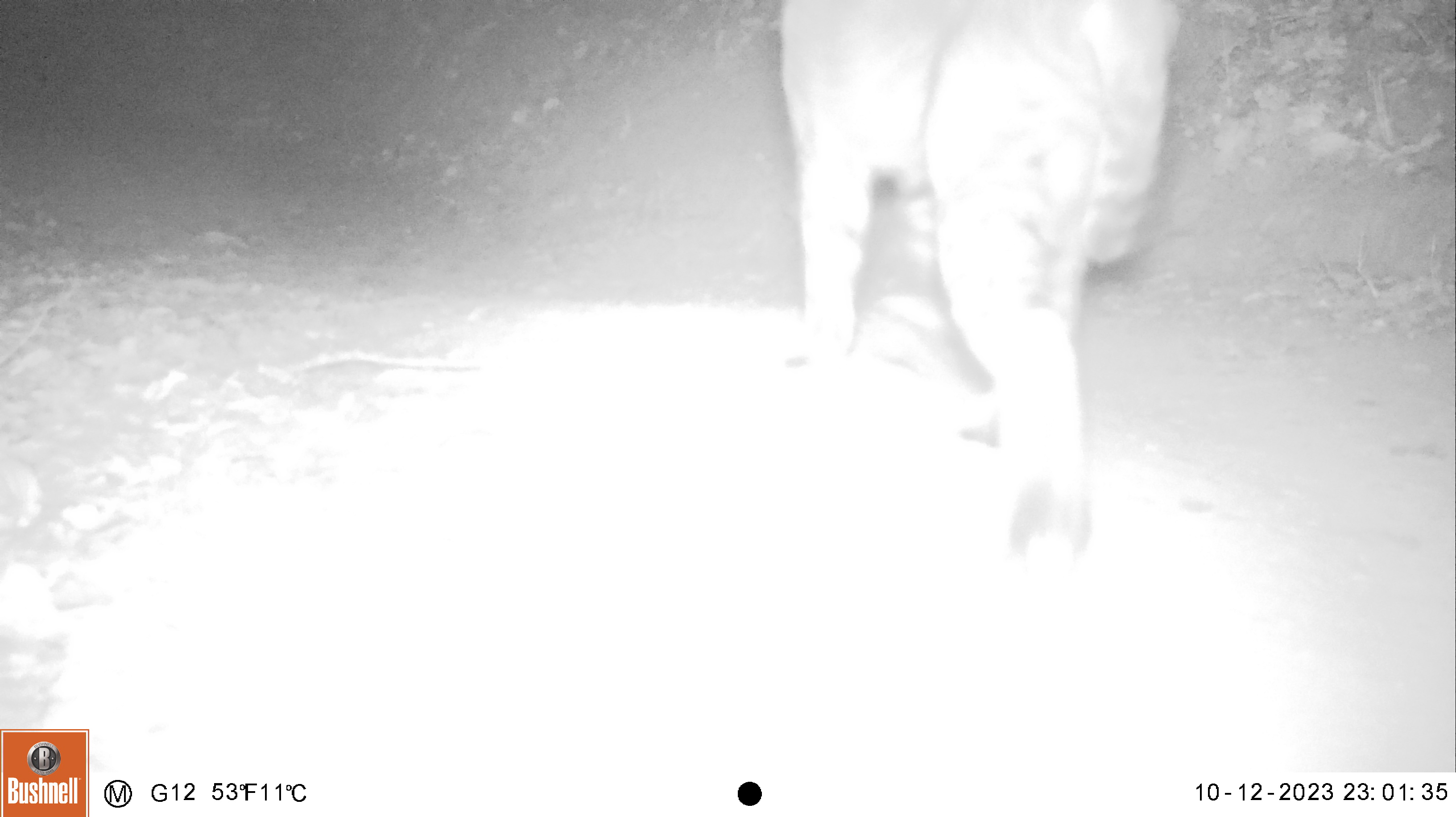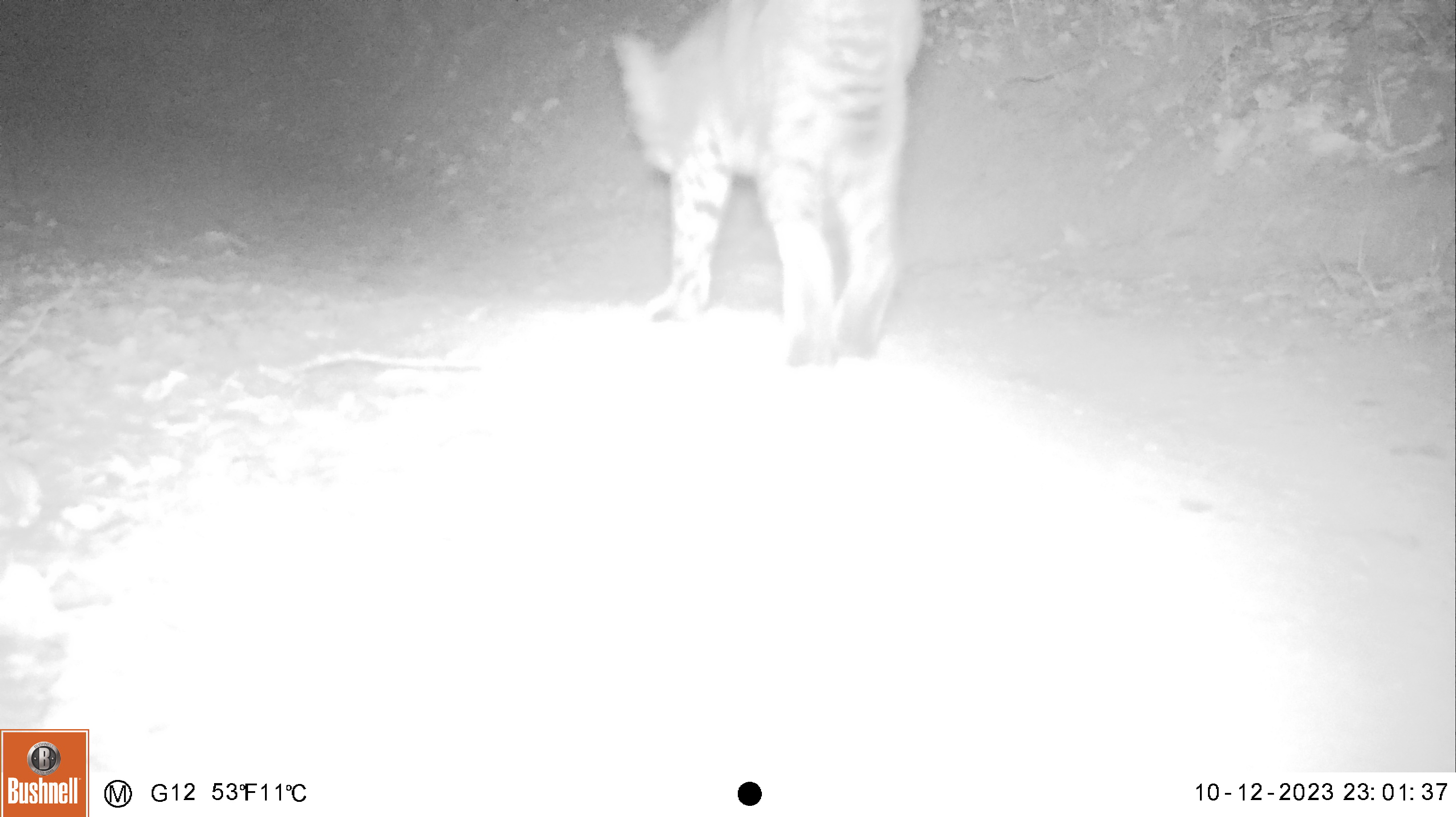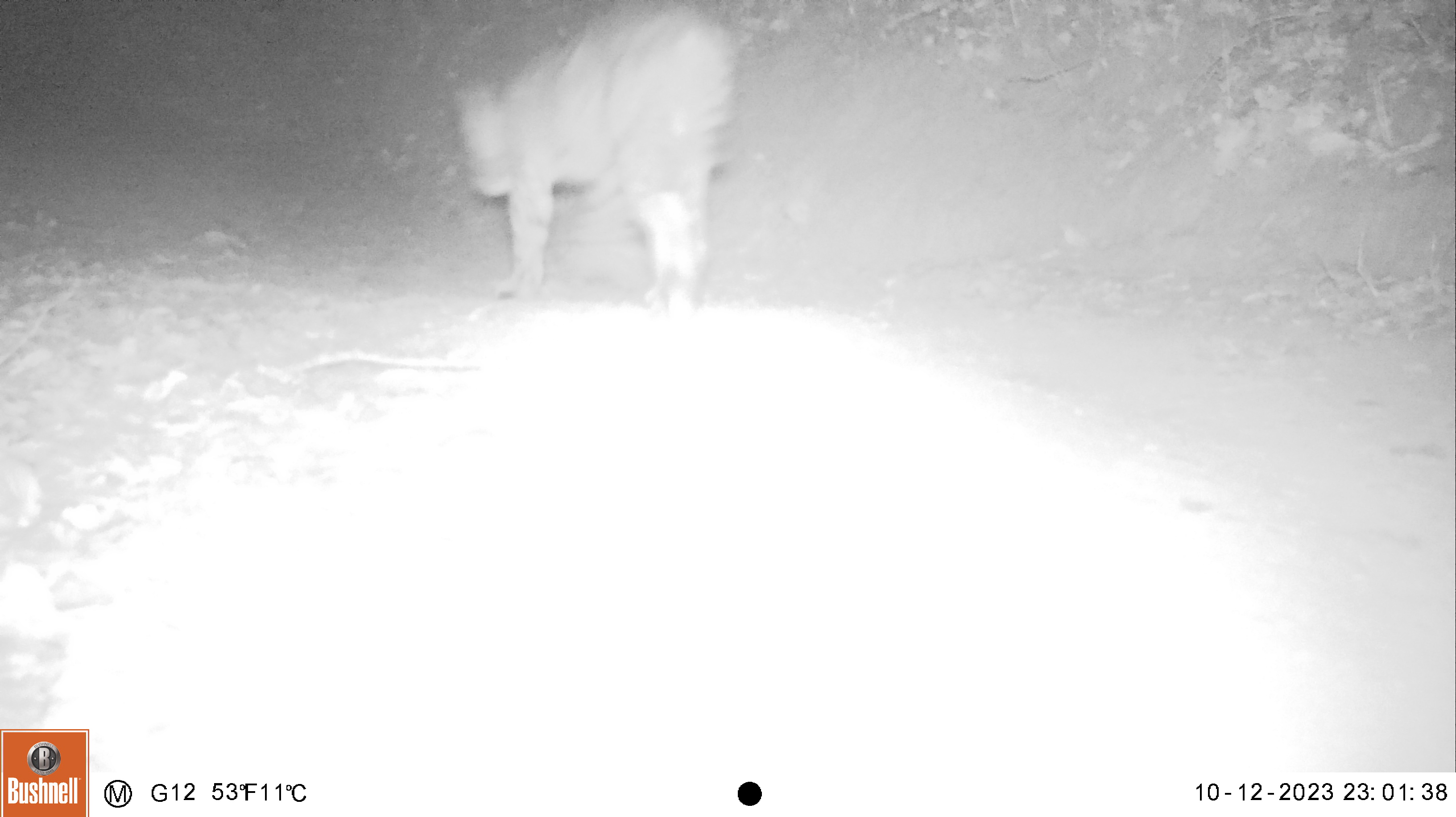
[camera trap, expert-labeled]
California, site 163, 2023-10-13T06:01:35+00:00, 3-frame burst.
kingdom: Animalia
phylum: Chordata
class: Mammalia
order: Carnivora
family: Felidae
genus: Lynx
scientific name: Lynx rufus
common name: bobcat